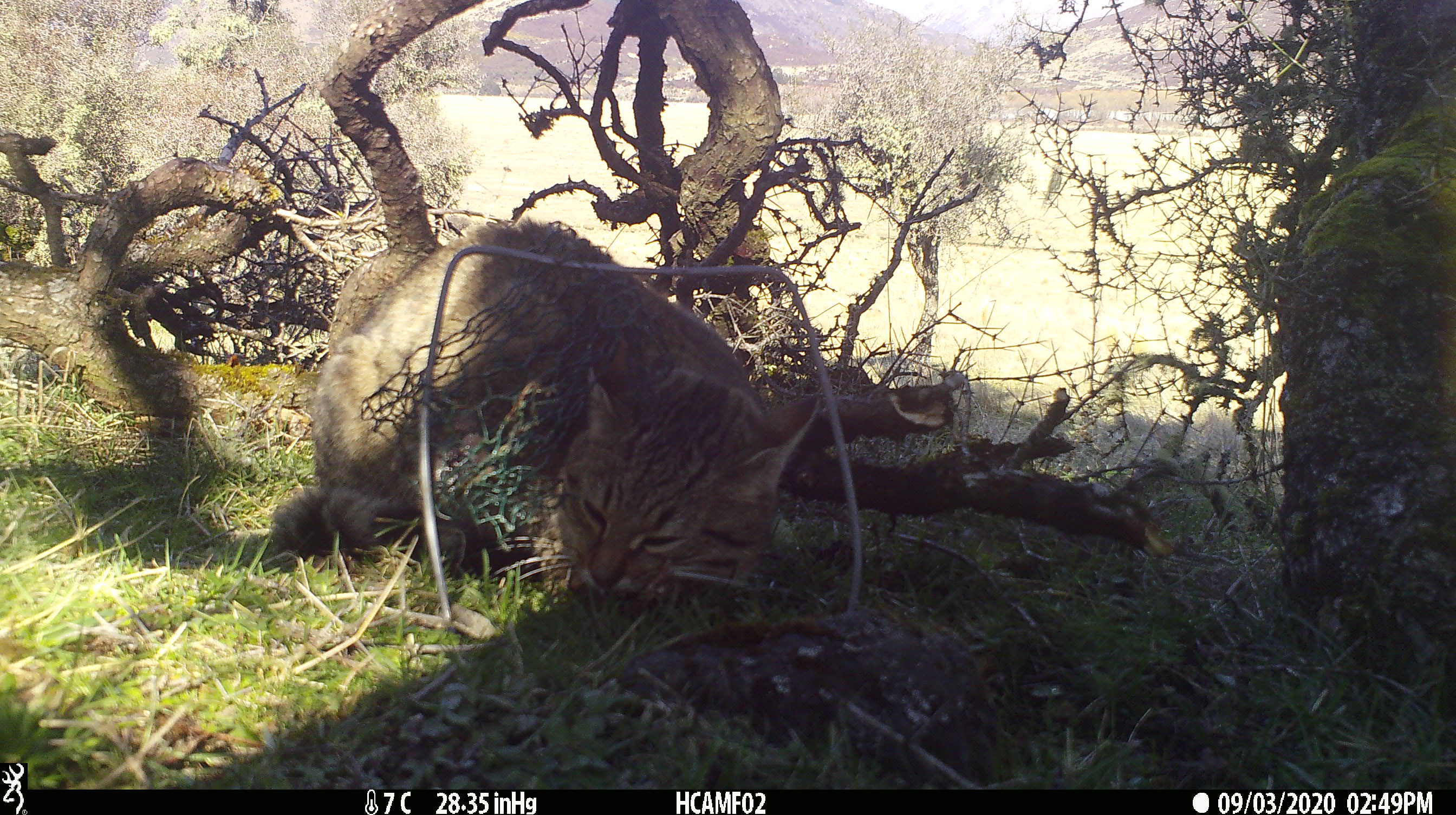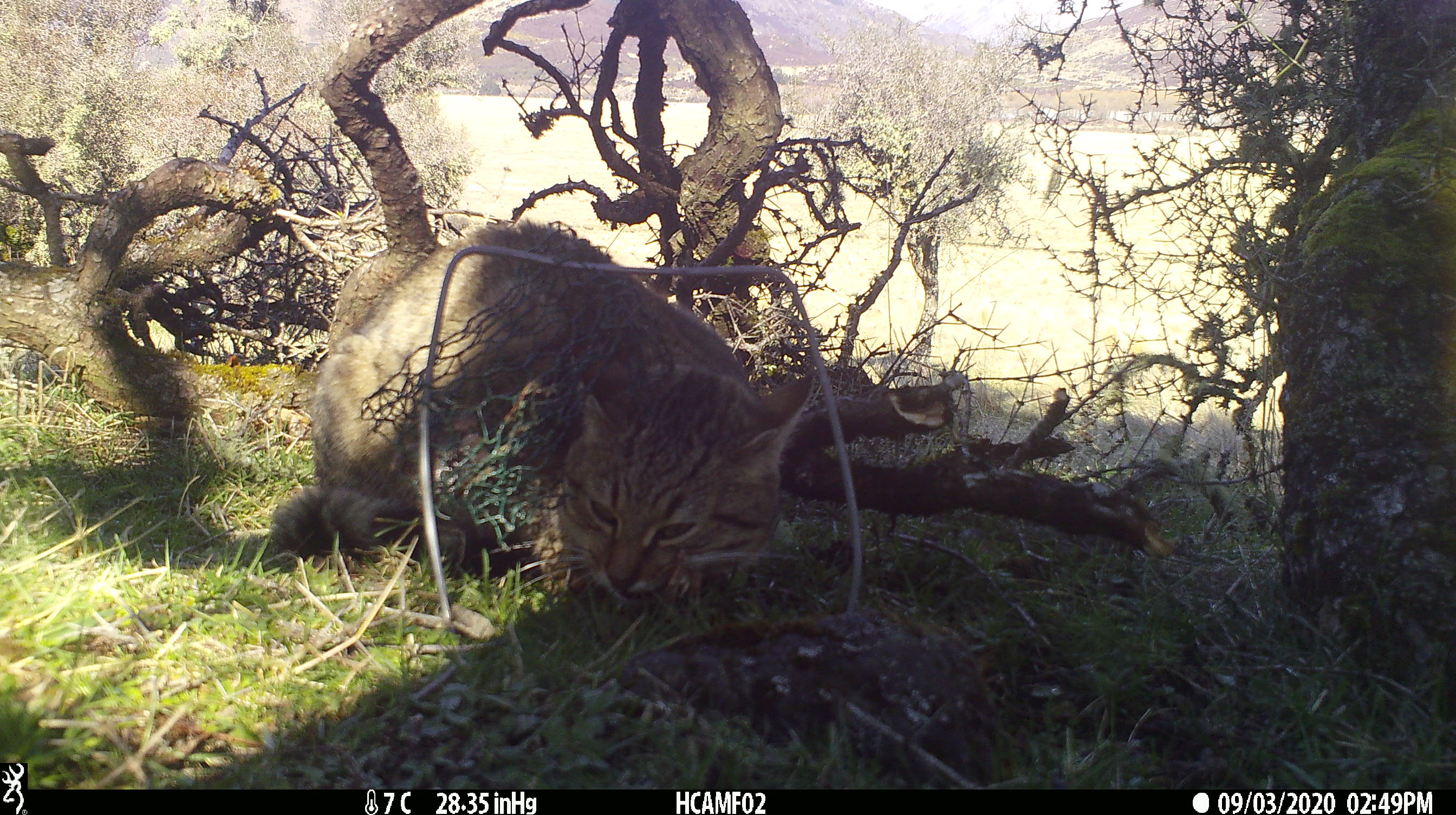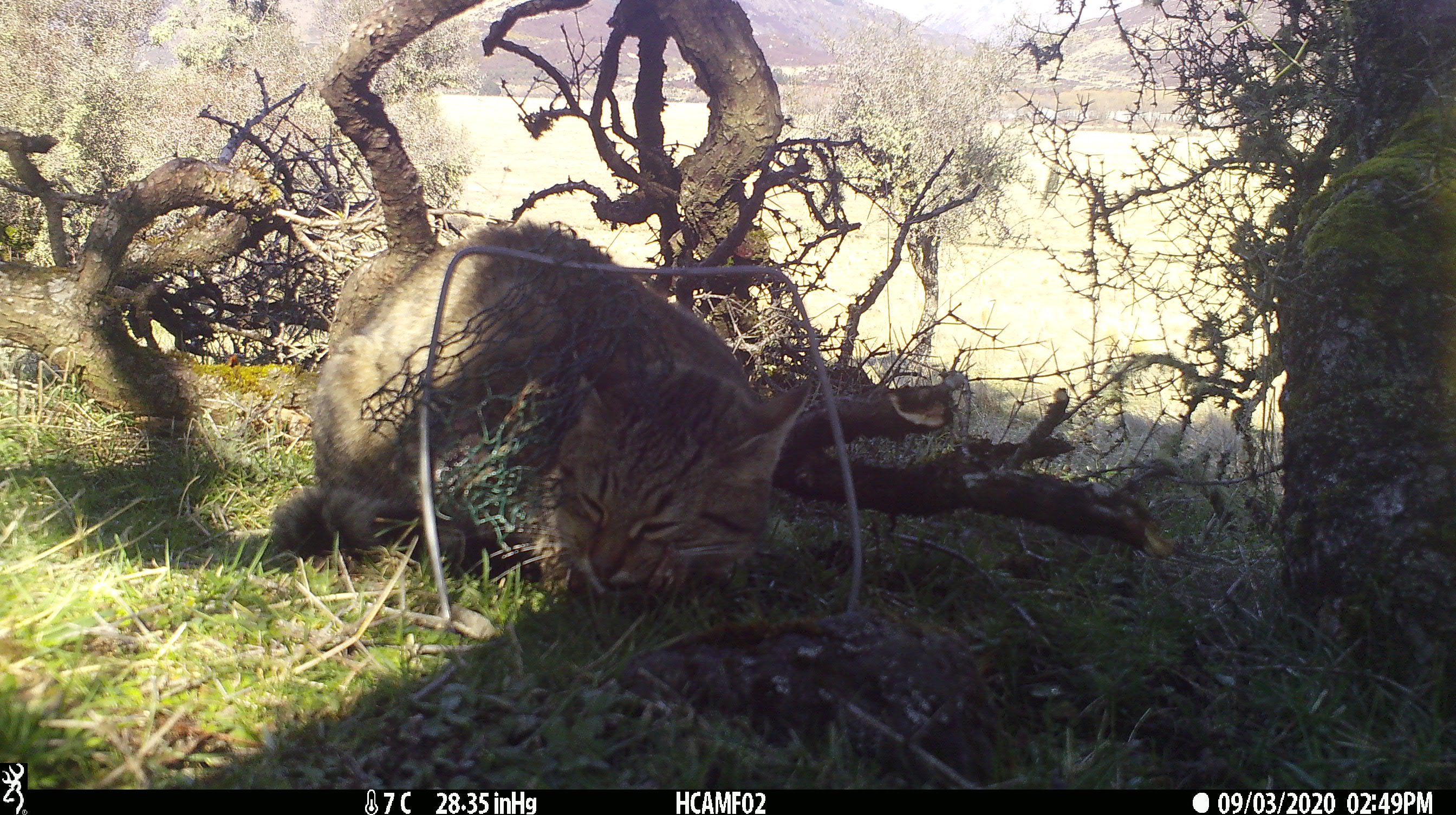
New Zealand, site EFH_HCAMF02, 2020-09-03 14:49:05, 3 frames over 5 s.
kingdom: Animalia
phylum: Chordata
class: Mammalia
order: Carnivora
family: Felidae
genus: Felis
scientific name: Felis catus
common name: domestic cat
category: cat